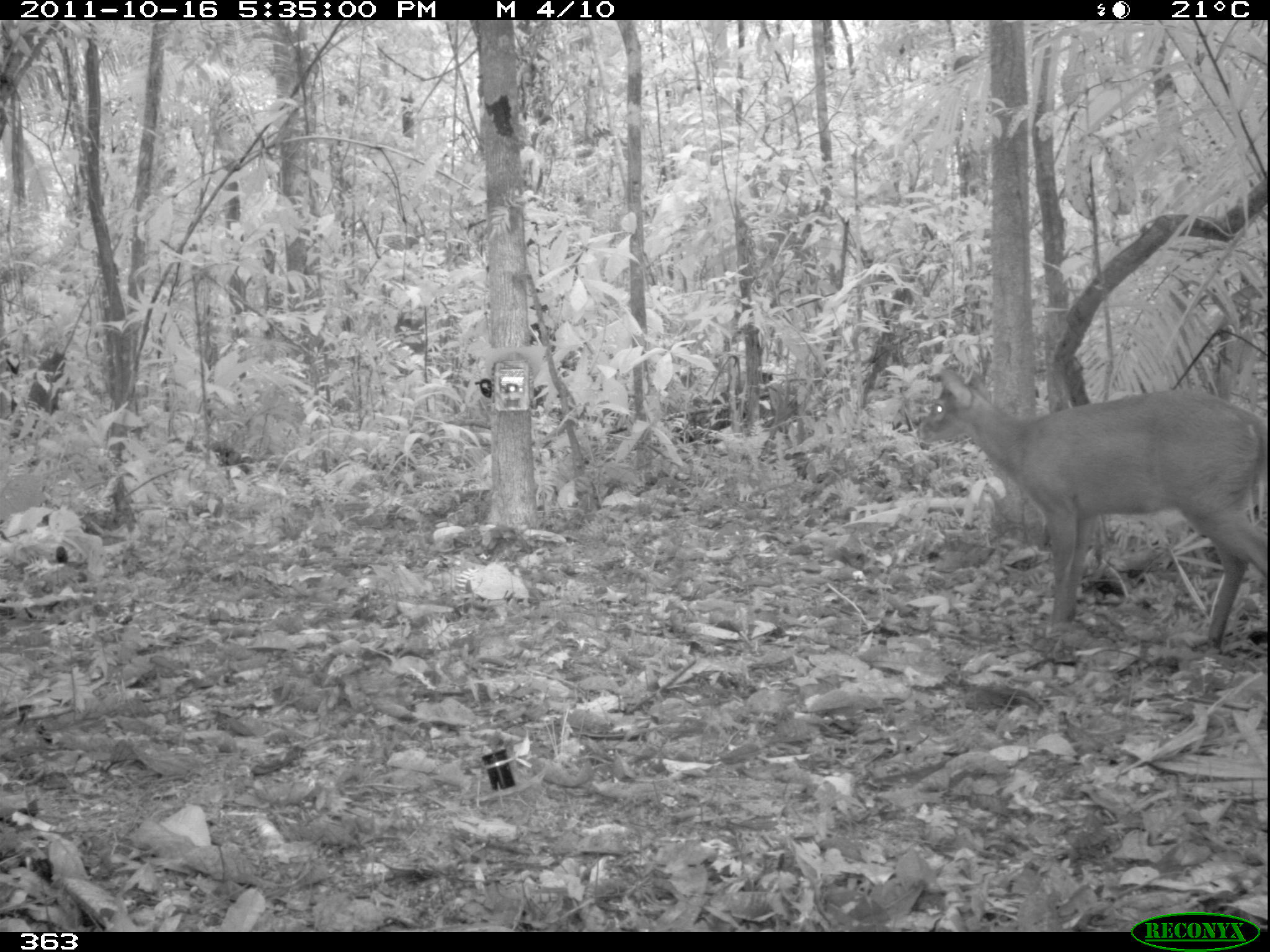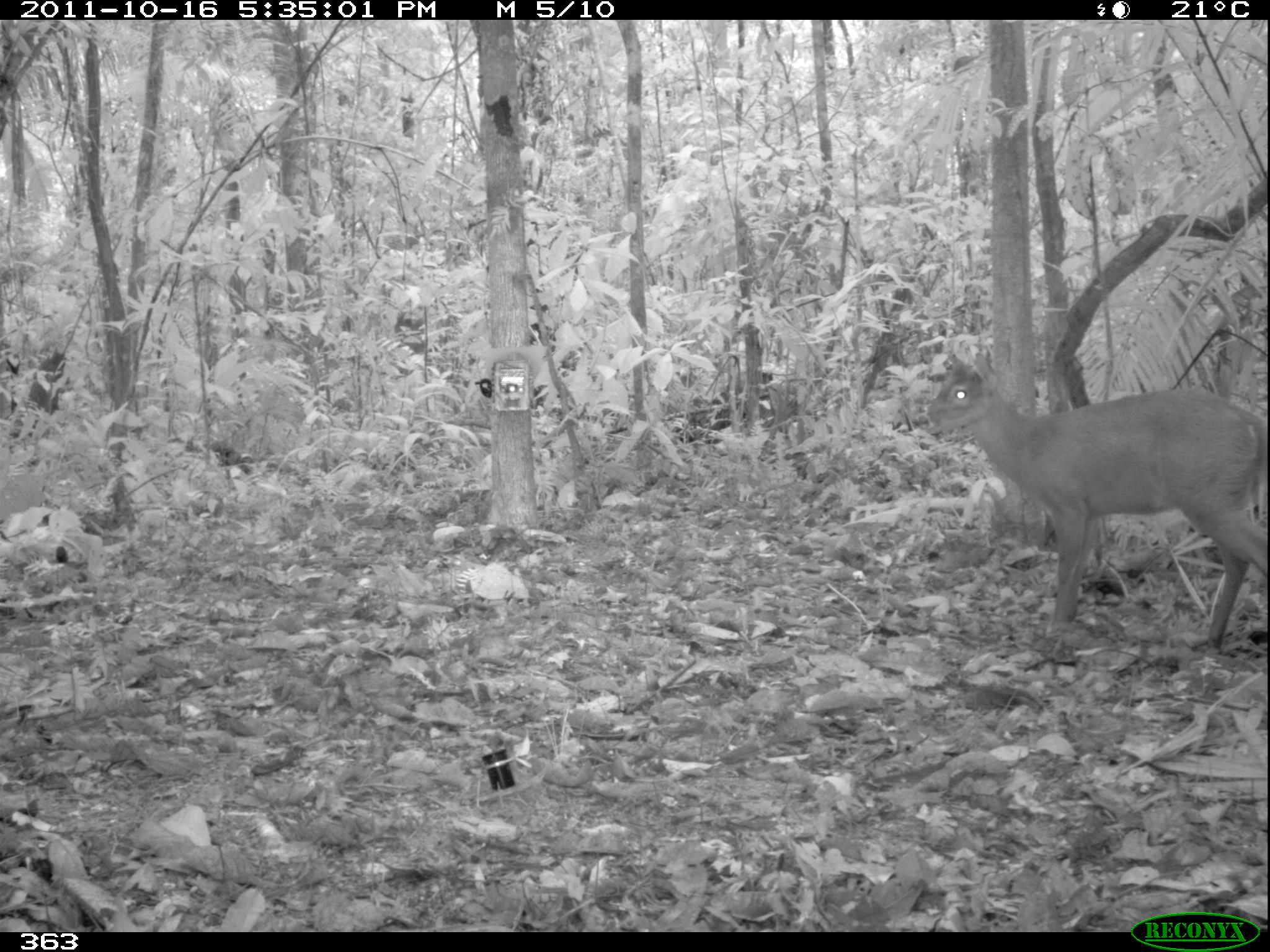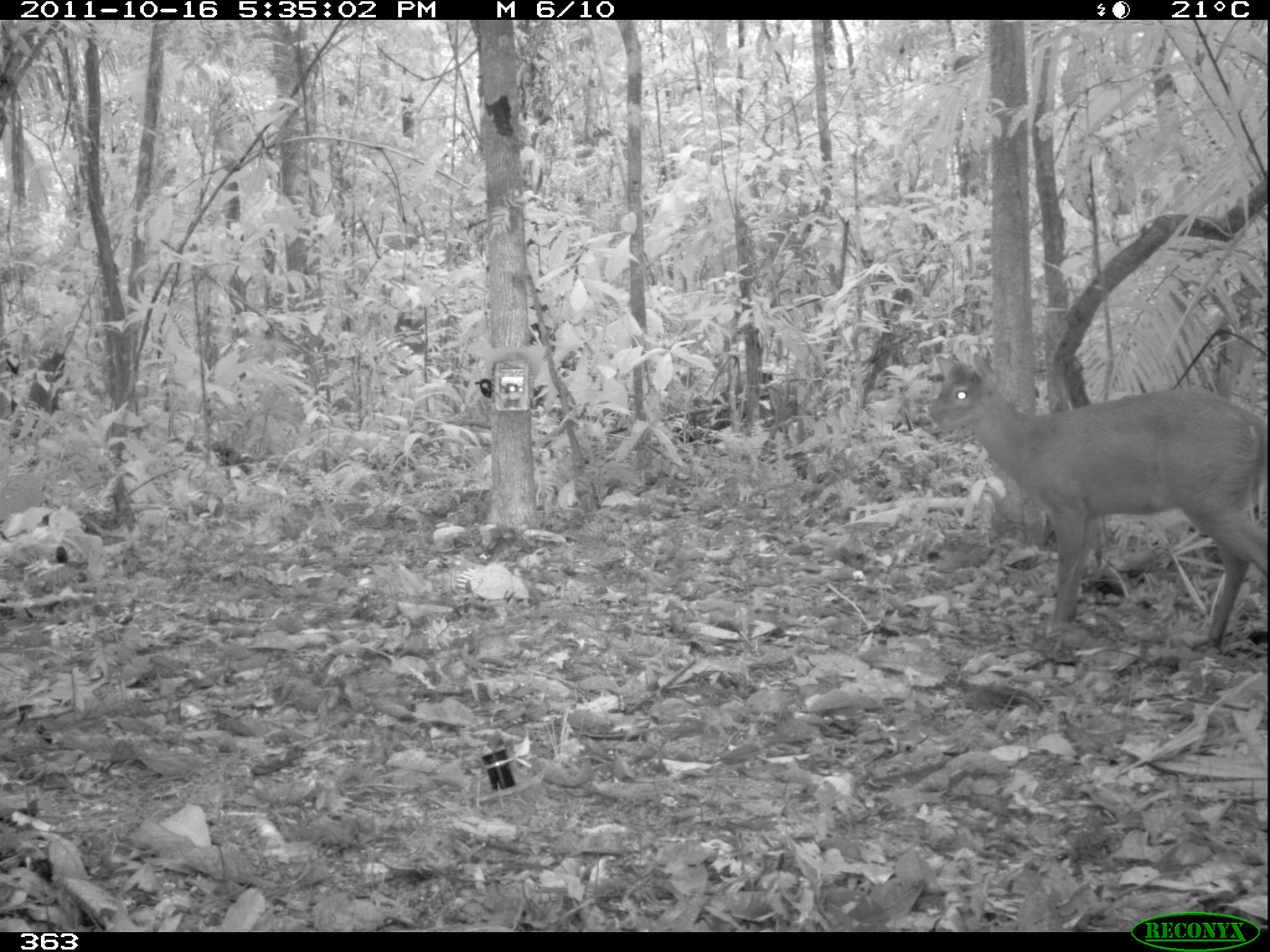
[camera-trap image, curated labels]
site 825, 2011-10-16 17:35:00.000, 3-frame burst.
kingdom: Animalia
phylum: Chordata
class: Mammalia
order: Artiodactyla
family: Cervidae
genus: Mazama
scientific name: Mazama americana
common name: red brocket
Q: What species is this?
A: Mazama americana (red brocket).